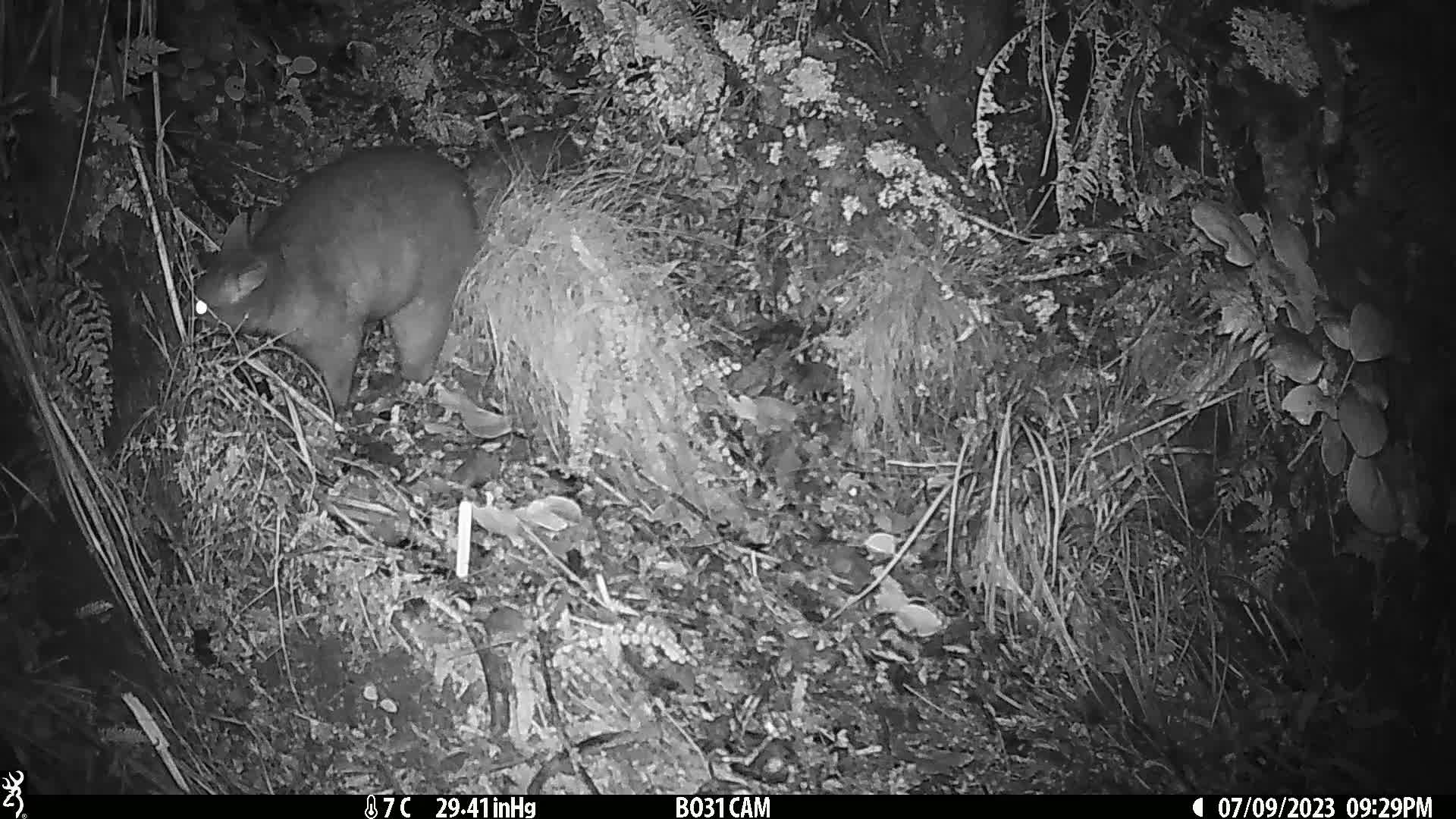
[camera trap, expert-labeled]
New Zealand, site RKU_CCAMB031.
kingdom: Animalia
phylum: Chordata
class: Mammalia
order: Diprotodontia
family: Phalangeridae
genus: Trichosurus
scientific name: Trichosurus vulpecula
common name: common brushtail possum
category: possum